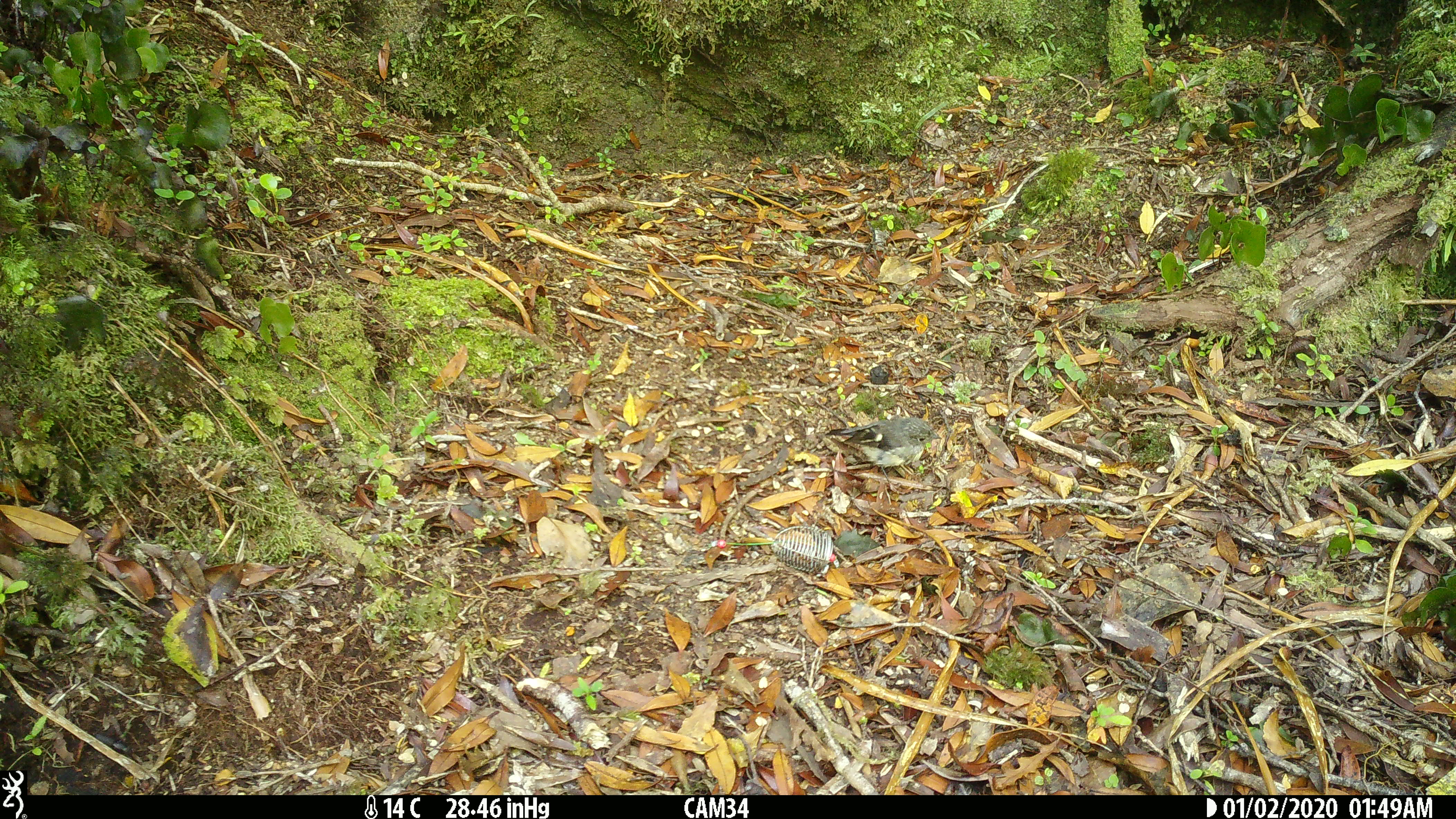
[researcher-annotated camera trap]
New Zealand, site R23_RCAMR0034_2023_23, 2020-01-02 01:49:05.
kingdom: Animalia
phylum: Chordata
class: Aves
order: Passeriformes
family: Petroicidae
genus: Petroica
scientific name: Petroica macrocephala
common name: tomtit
Tomtit (Petroica macrocephala).